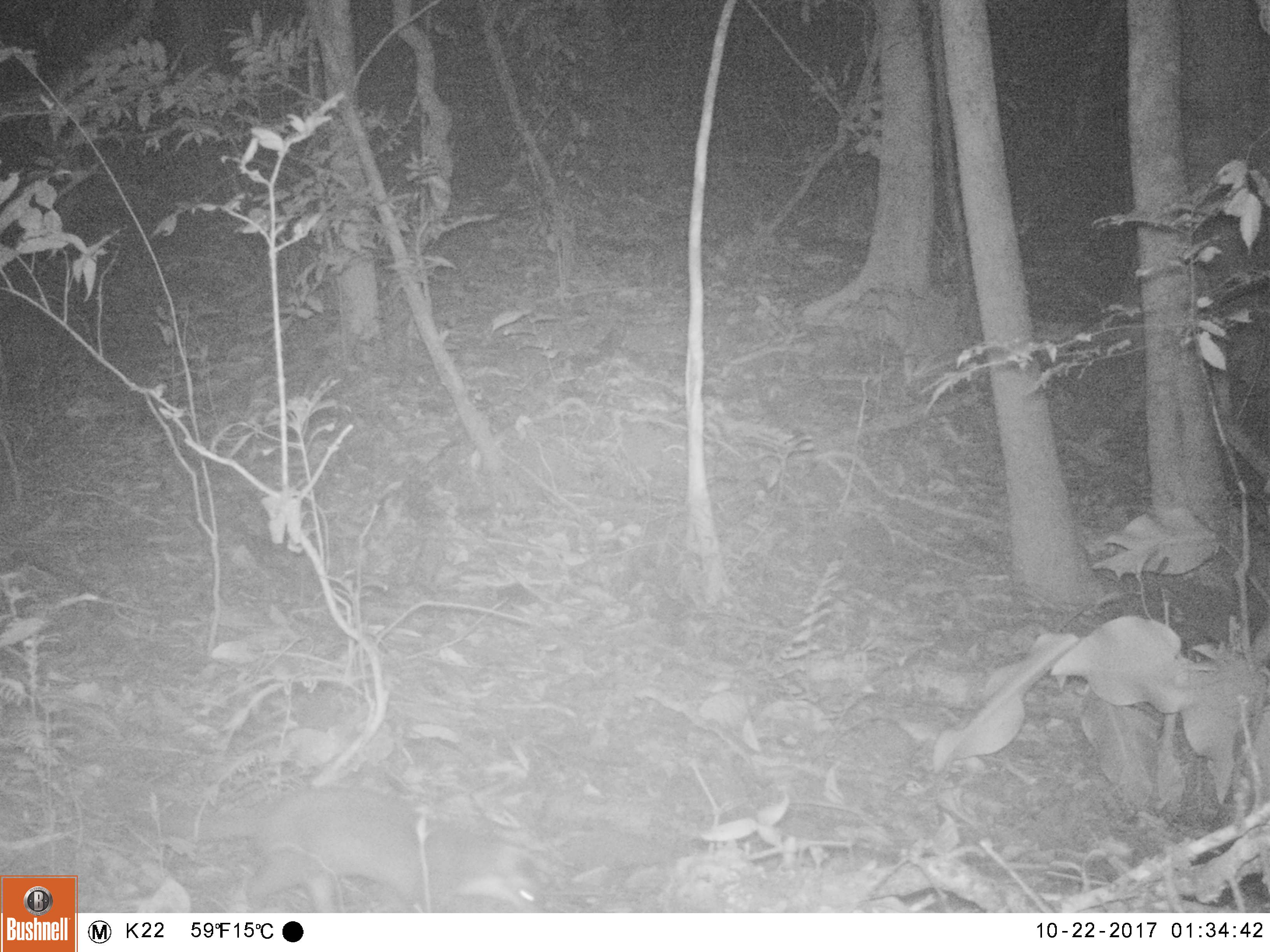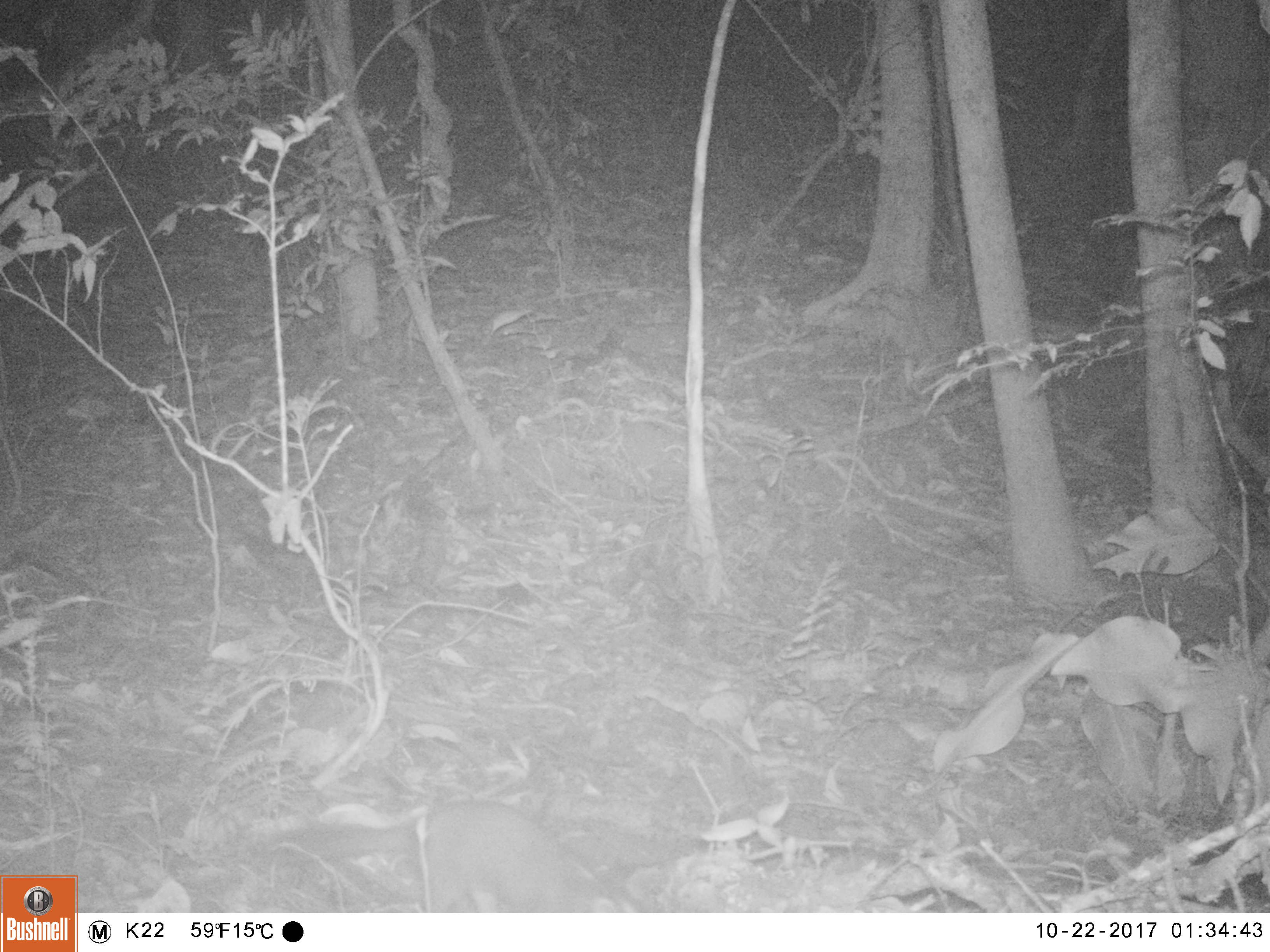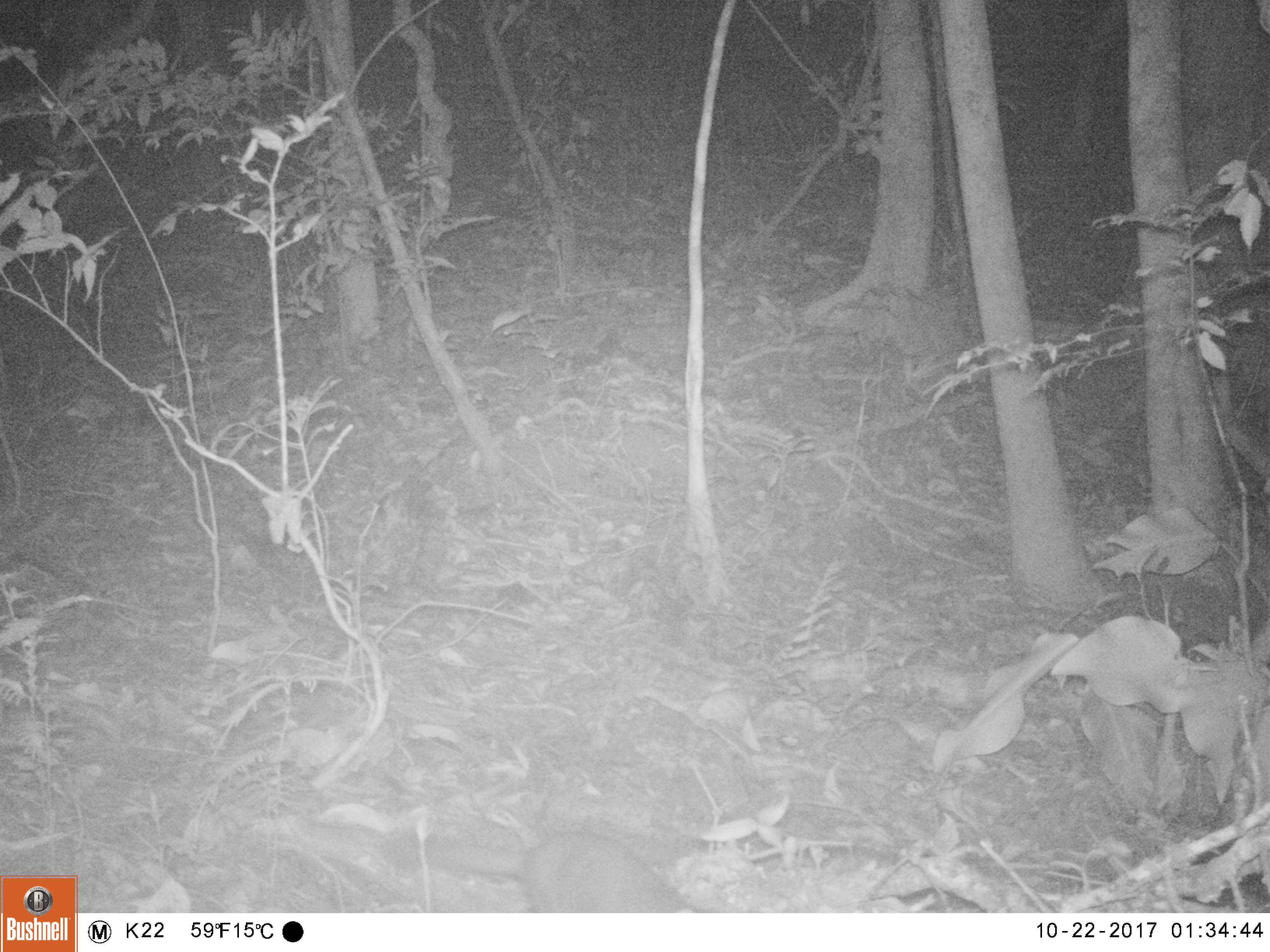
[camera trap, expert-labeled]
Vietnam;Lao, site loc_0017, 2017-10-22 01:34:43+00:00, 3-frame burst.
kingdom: Animalia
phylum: Chordata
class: Mammalia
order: Carnivora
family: Mustelidae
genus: Melogale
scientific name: Melogale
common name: ferret badger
Ferret badger (Melogale). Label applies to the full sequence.